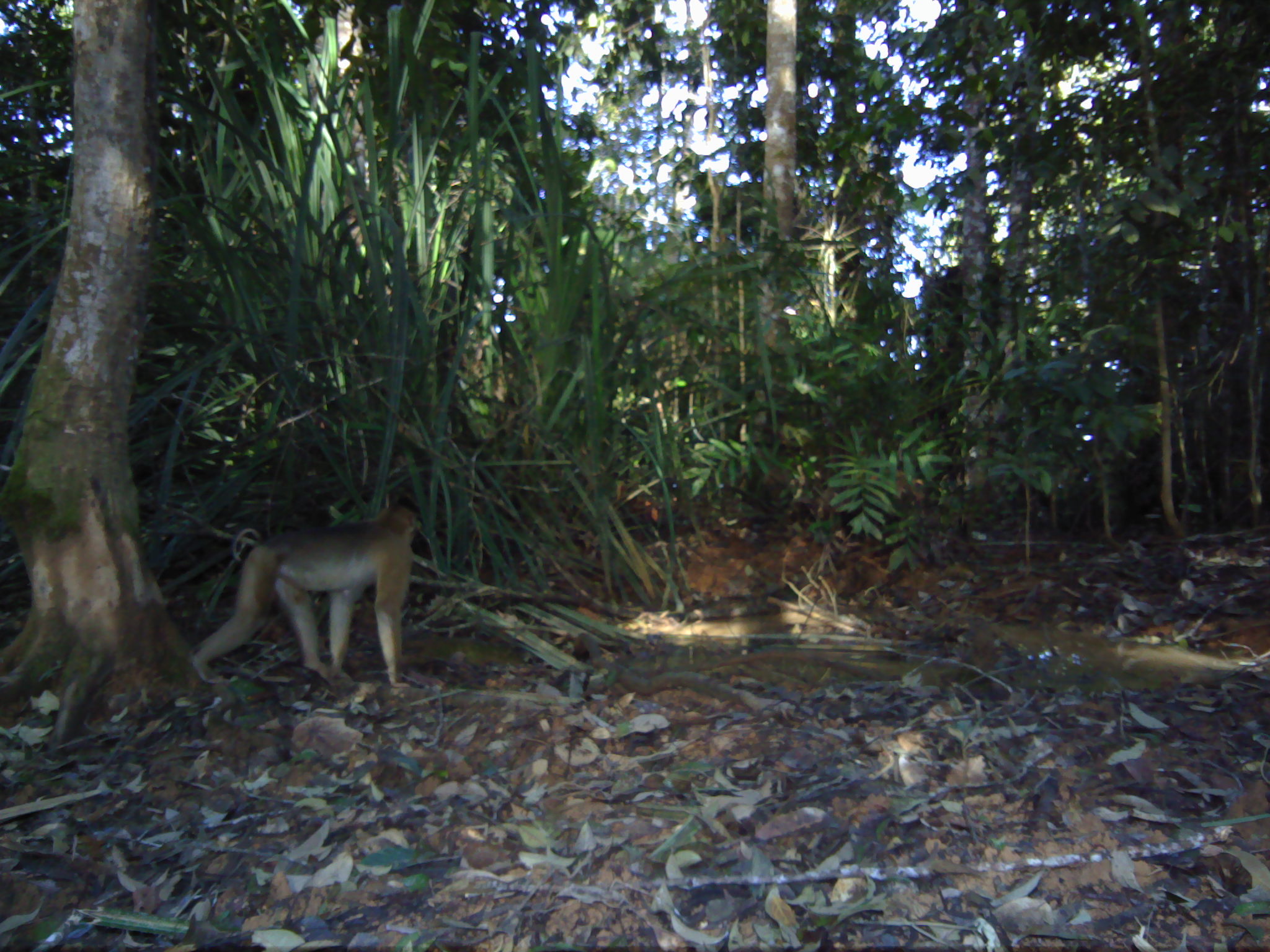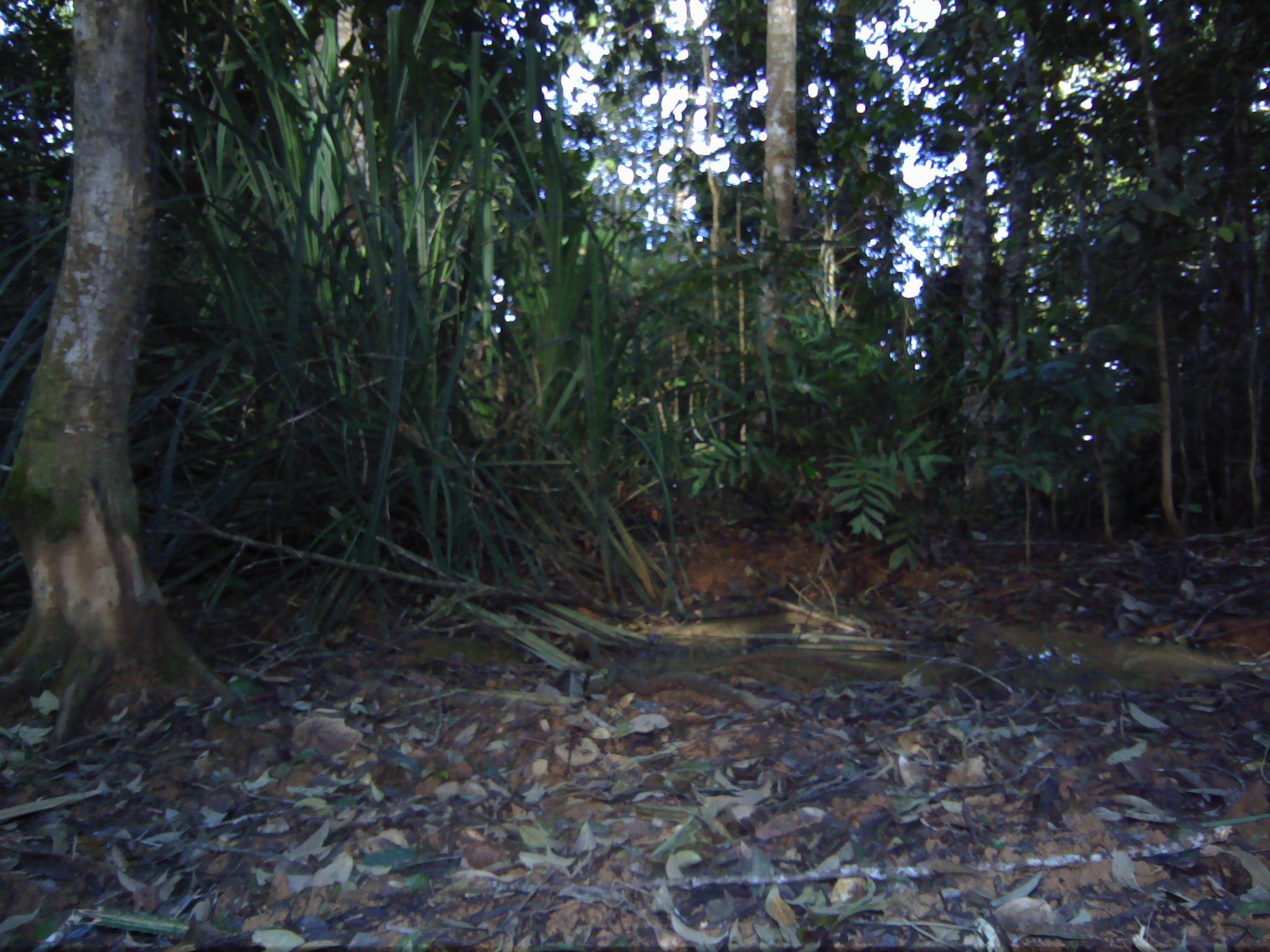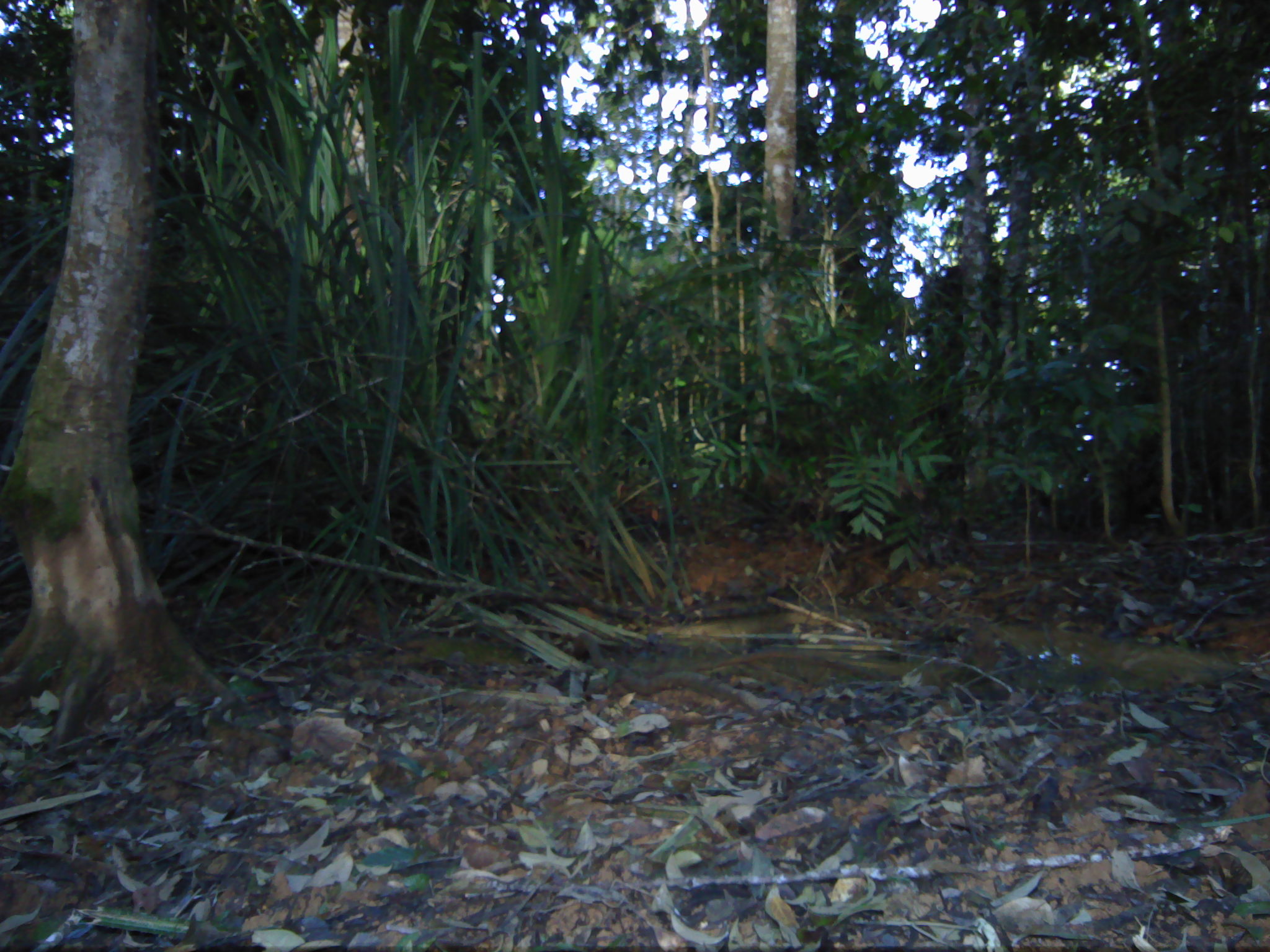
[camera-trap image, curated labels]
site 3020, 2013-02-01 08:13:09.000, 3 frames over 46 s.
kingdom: Animalia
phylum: Chordata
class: Mammalia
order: Primates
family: Cercopithecidae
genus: Macaca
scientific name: Macaca nemestrina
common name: southern pig-tailed macaque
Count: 1.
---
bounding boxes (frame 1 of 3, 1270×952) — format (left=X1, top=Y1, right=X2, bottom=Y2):
macaca nemestrina: (left=190, top=493, right=424, bottom=693)